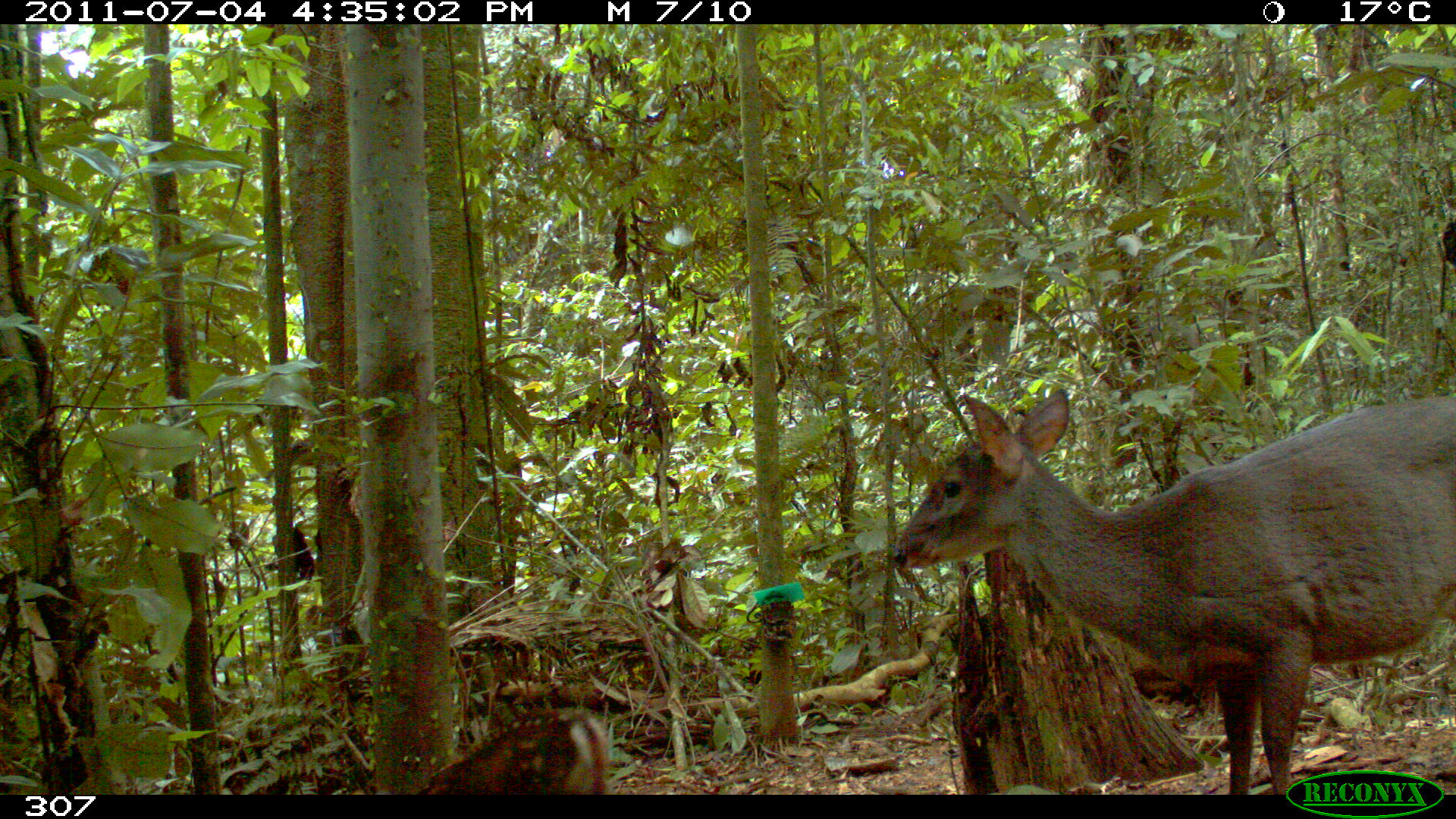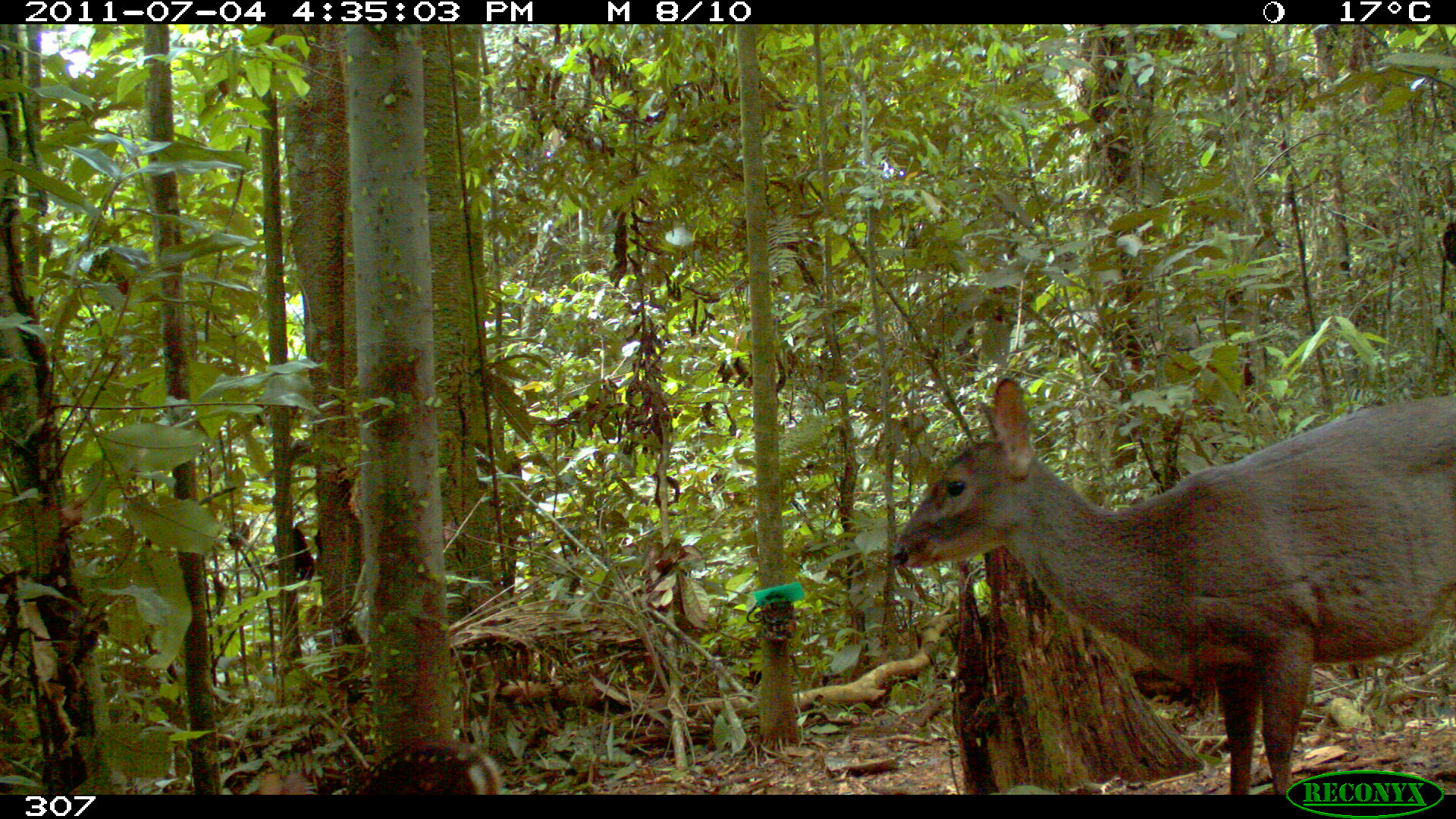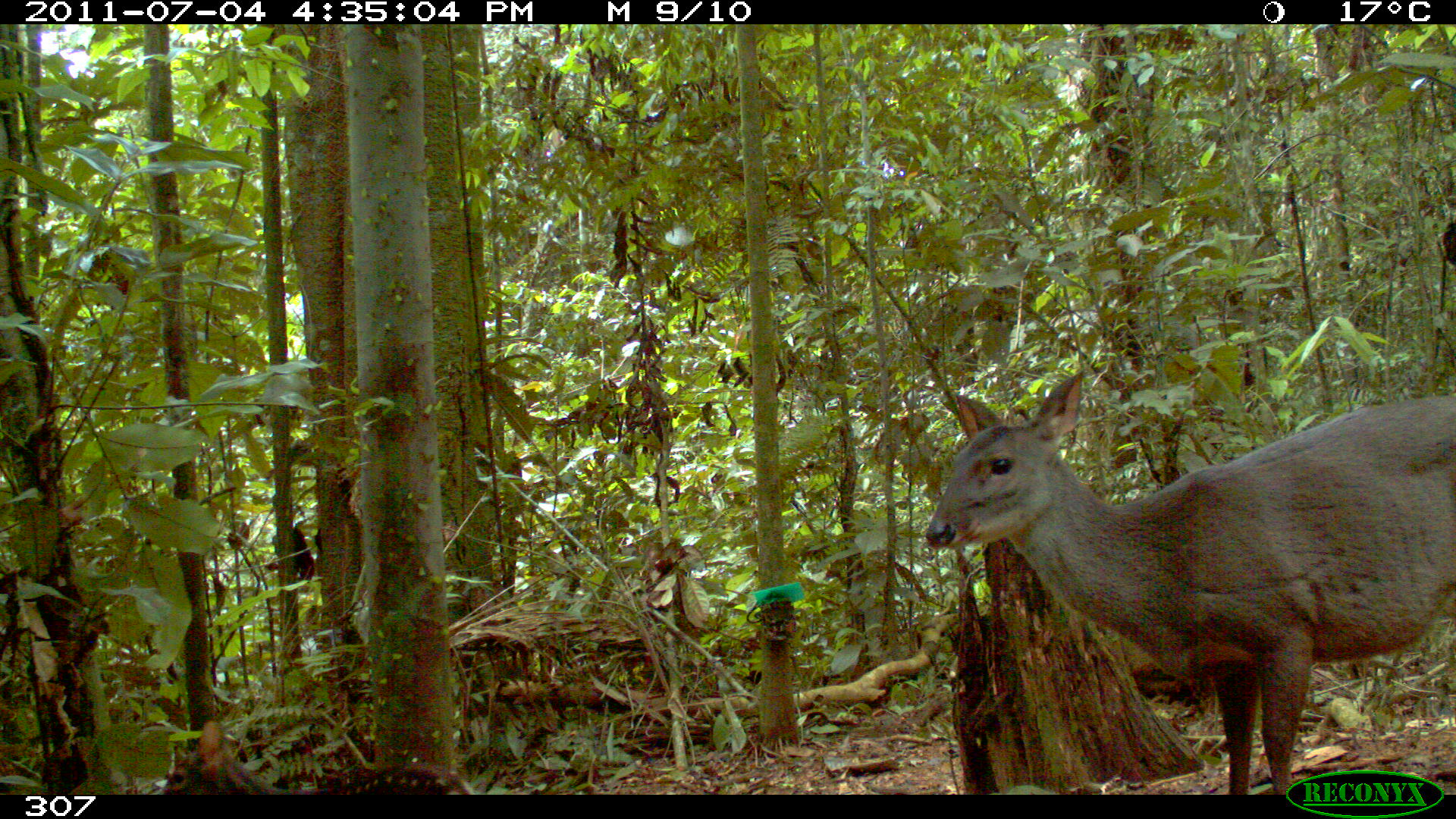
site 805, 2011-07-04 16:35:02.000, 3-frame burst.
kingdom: Animalia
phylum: Chordata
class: Mammalia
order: Artiodactyla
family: Cervidae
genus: Mazama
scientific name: Mazama gouazoubira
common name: gray brocket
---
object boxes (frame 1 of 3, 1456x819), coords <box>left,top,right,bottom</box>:
mazama gouazoubira: <box>892,387,1454,795</box>; <box>425,705,609,795</box>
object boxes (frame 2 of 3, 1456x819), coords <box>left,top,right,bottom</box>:
mazama gouazoubira: <box>885,374,1454,792</box>; <box>256,738,504,795</box>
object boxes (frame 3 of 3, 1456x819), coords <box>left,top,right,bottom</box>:
mazama gouazoubira: <box>923,369,1455,795</box>; <box>160,718,471,793</box>